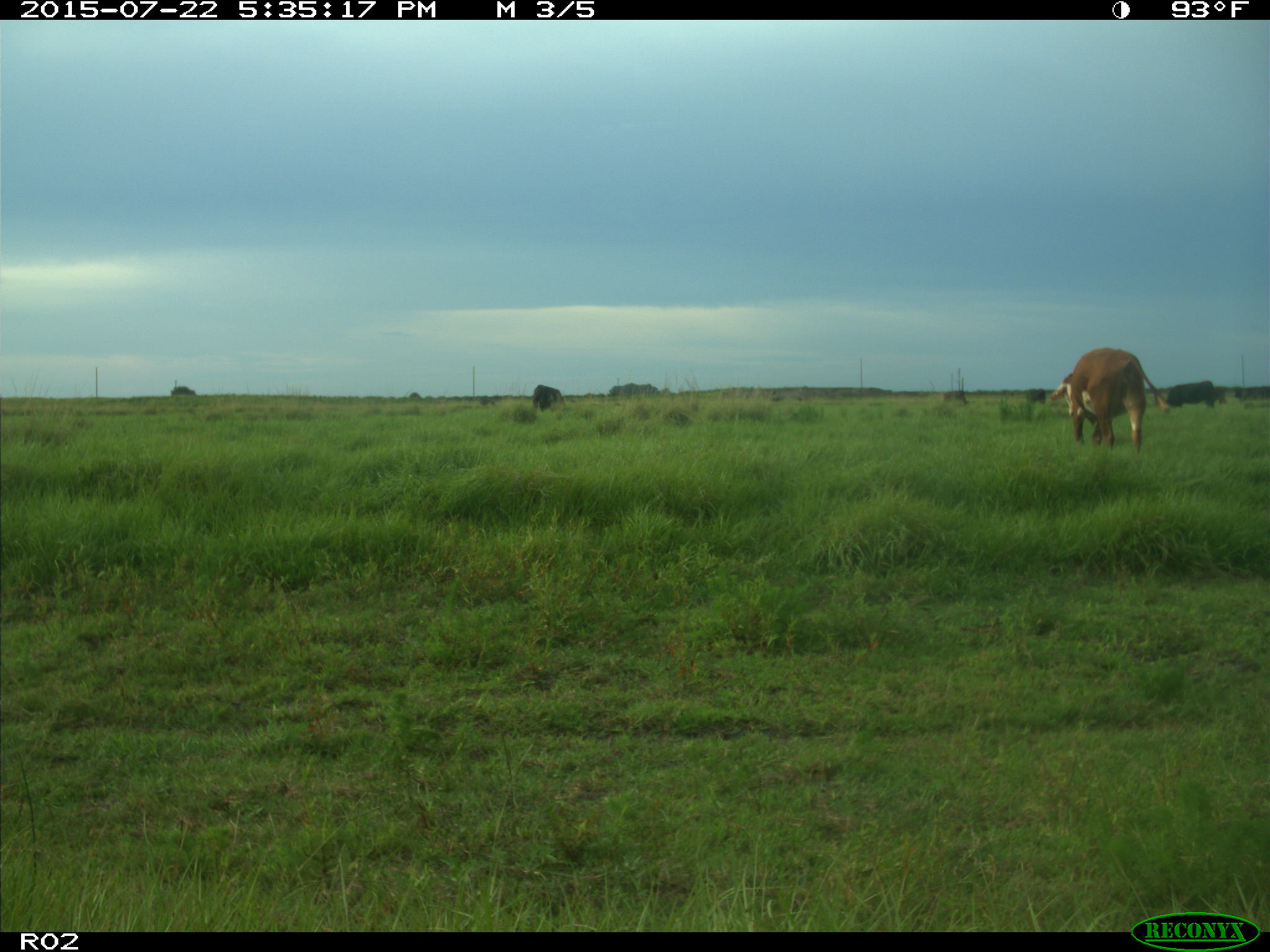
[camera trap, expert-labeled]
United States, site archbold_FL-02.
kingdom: Animalia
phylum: Chordata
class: Mammalia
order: Artiodactyla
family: Bovidae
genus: Bos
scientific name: Bos taurus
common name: domestic cow